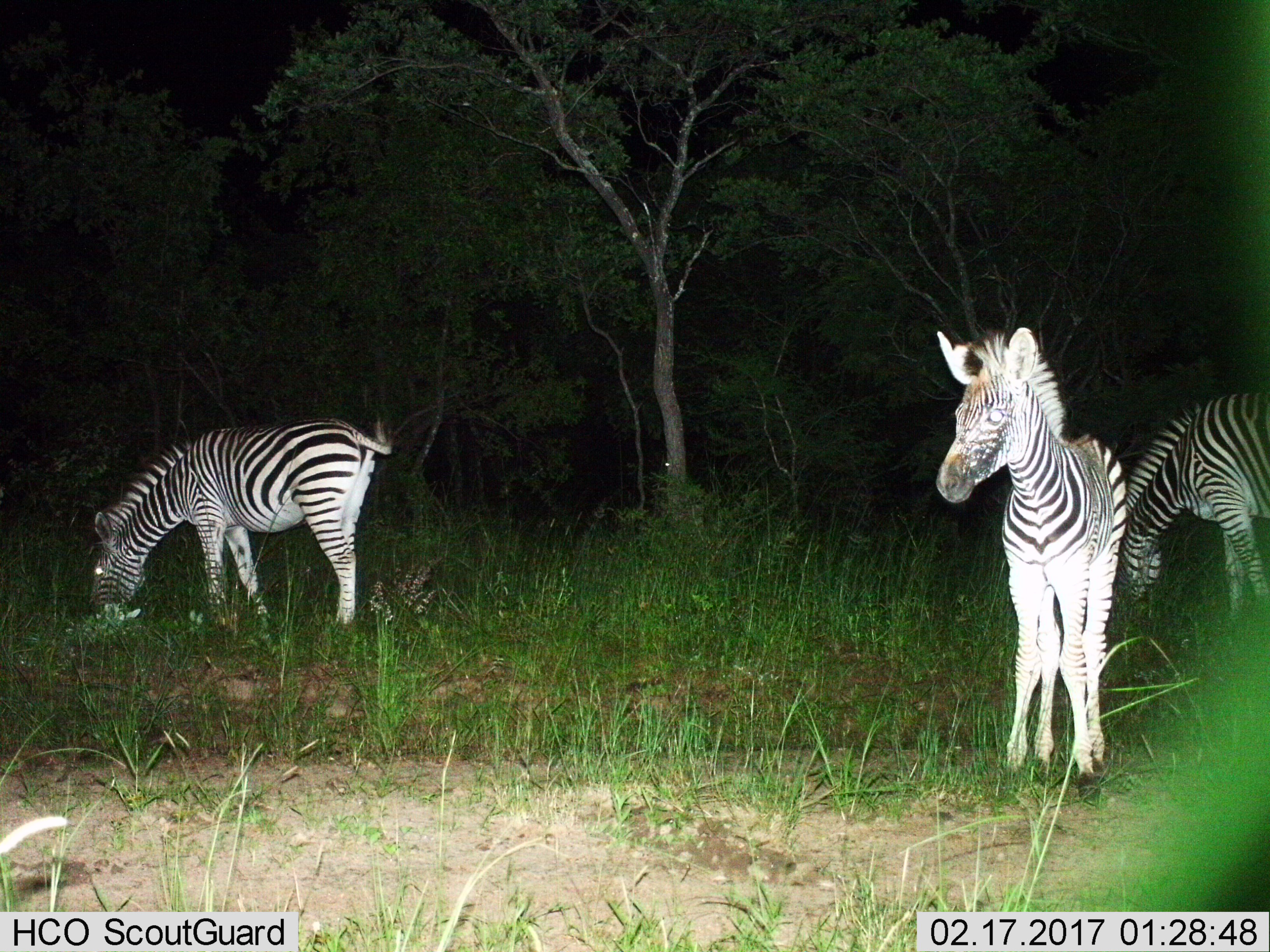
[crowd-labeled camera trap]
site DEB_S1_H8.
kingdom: Animalia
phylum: Chordata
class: Mammalia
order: Perissodactyla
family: Equidae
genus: Equus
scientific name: Equus quagga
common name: plains zebra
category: zebraplains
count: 3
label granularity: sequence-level